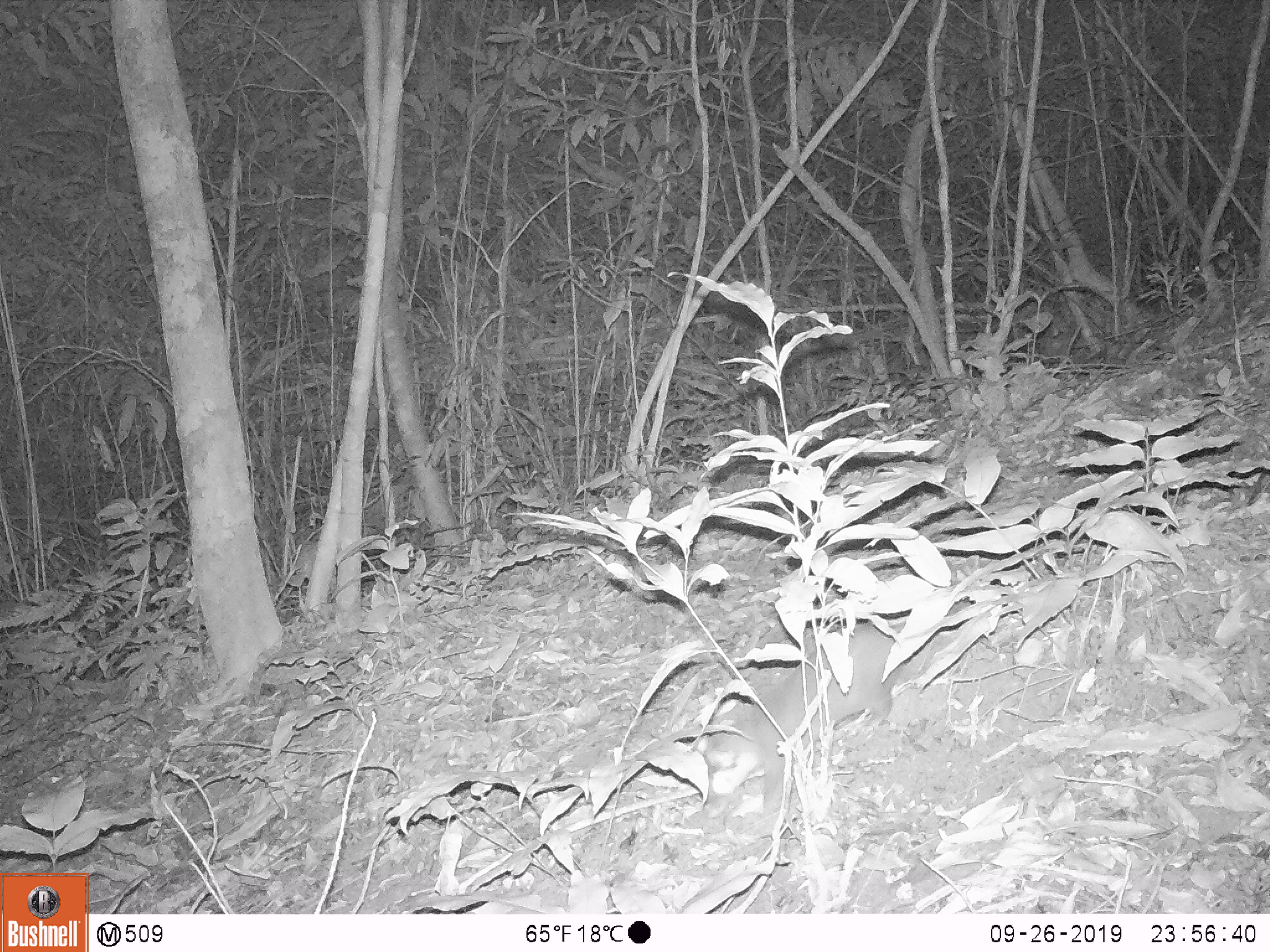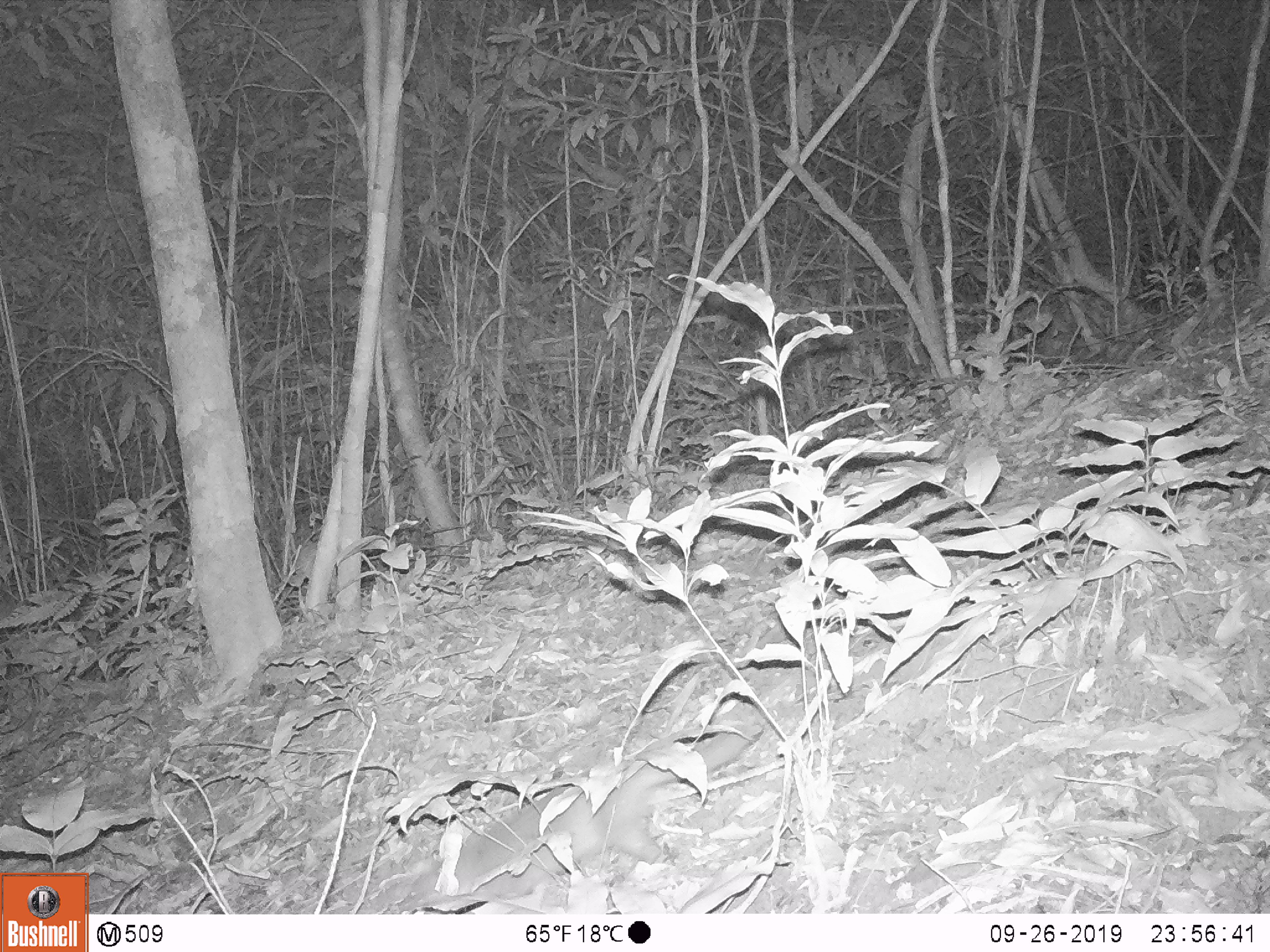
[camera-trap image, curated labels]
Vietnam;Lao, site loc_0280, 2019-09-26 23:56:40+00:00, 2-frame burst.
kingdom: Animalia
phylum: Chordata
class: Mammalia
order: Carnivora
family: Mustelidae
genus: Melogale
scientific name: Melogale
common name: ferret badger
Ferret badger (Melogale). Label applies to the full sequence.